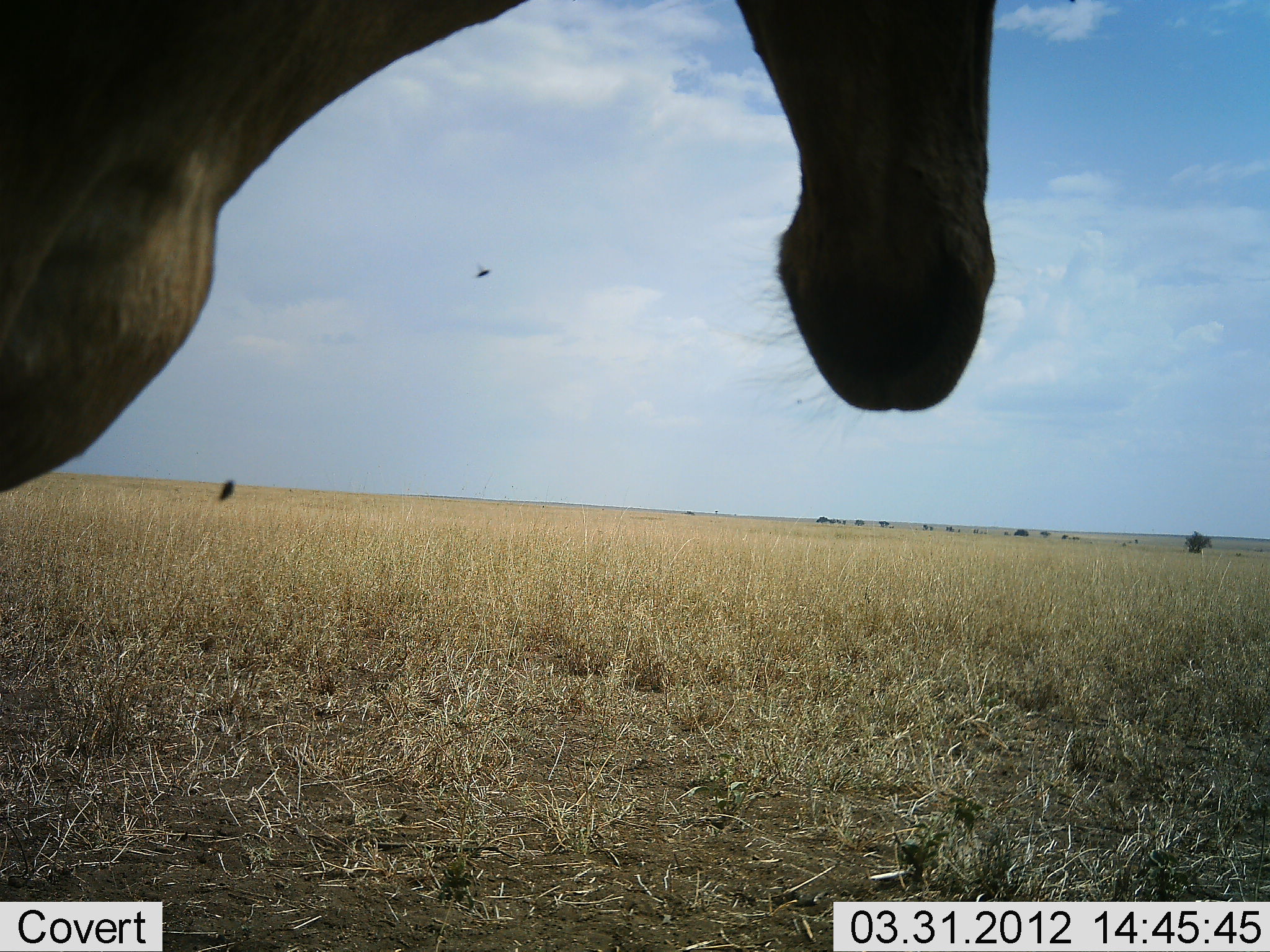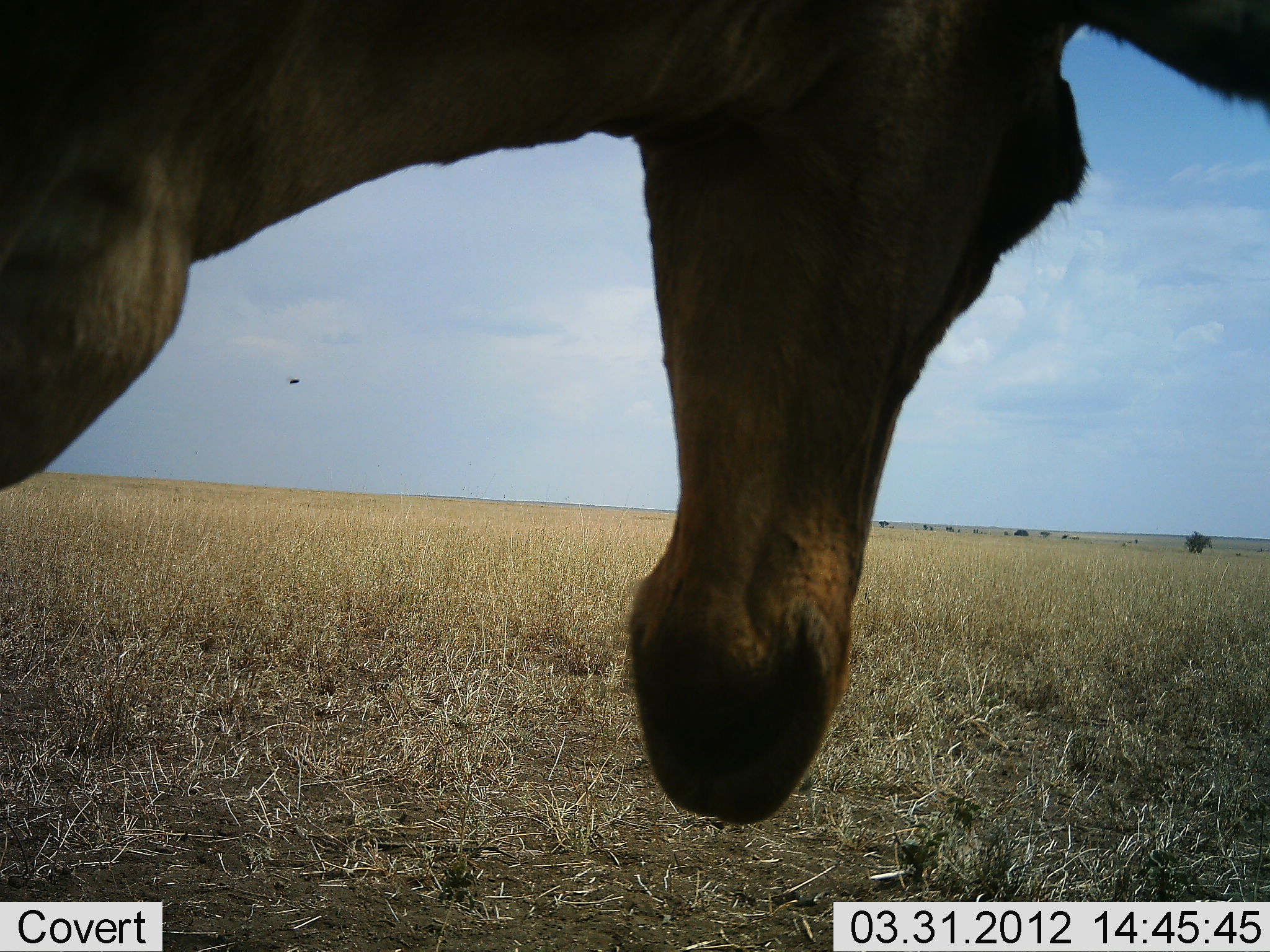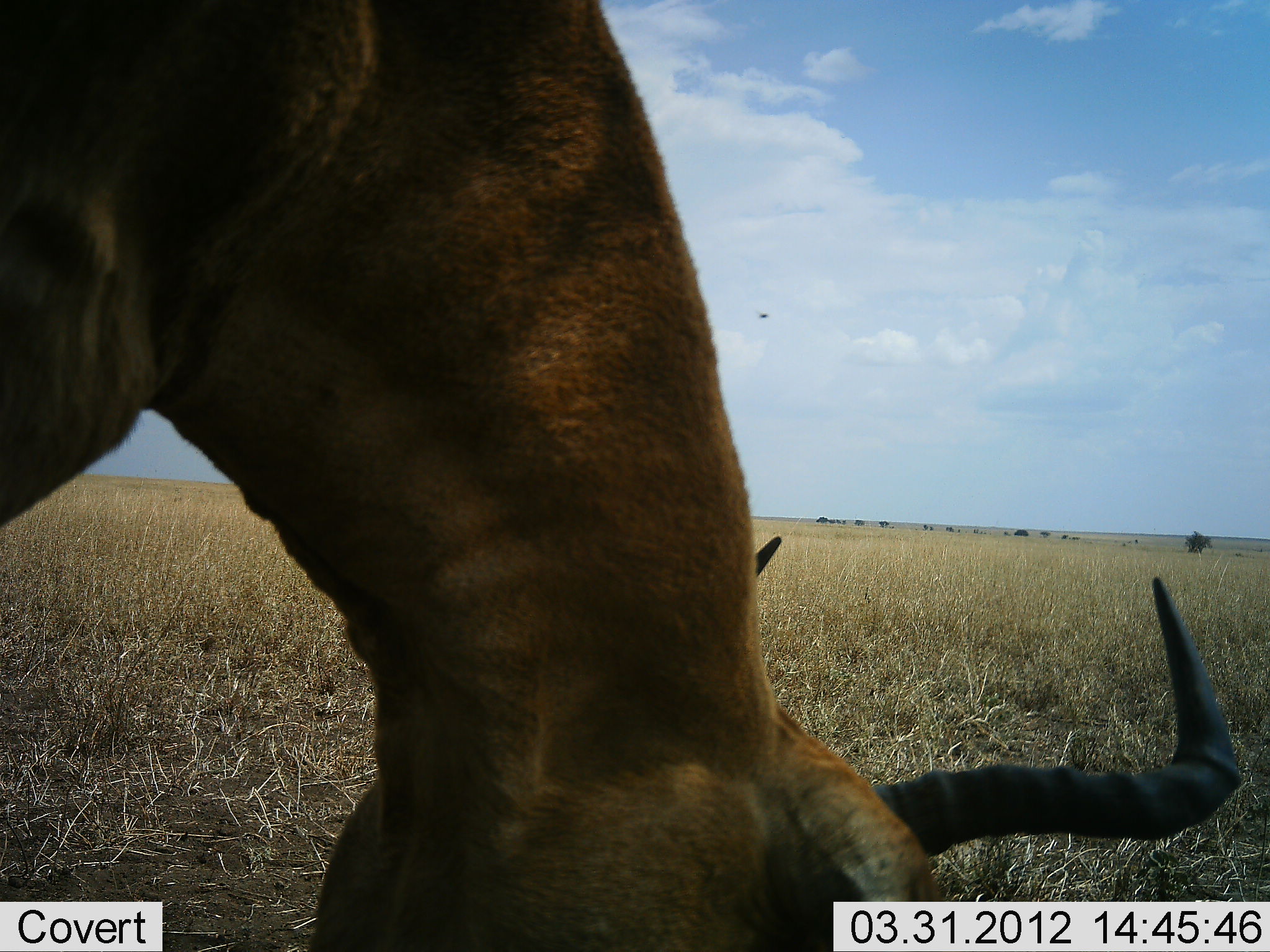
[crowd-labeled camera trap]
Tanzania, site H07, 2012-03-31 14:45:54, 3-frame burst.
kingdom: Animalia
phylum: Chordata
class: Mammalia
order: Artiodactyla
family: Bovidae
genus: Alcelaphus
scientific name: Alcelaphus buselaphus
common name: hartebeest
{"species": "hartebeest (Alcelaphus buselaphus)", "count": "1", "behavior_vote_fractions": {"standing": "56%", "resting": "0%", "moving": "0%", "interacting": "0%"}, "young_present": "0%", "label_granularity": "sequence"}